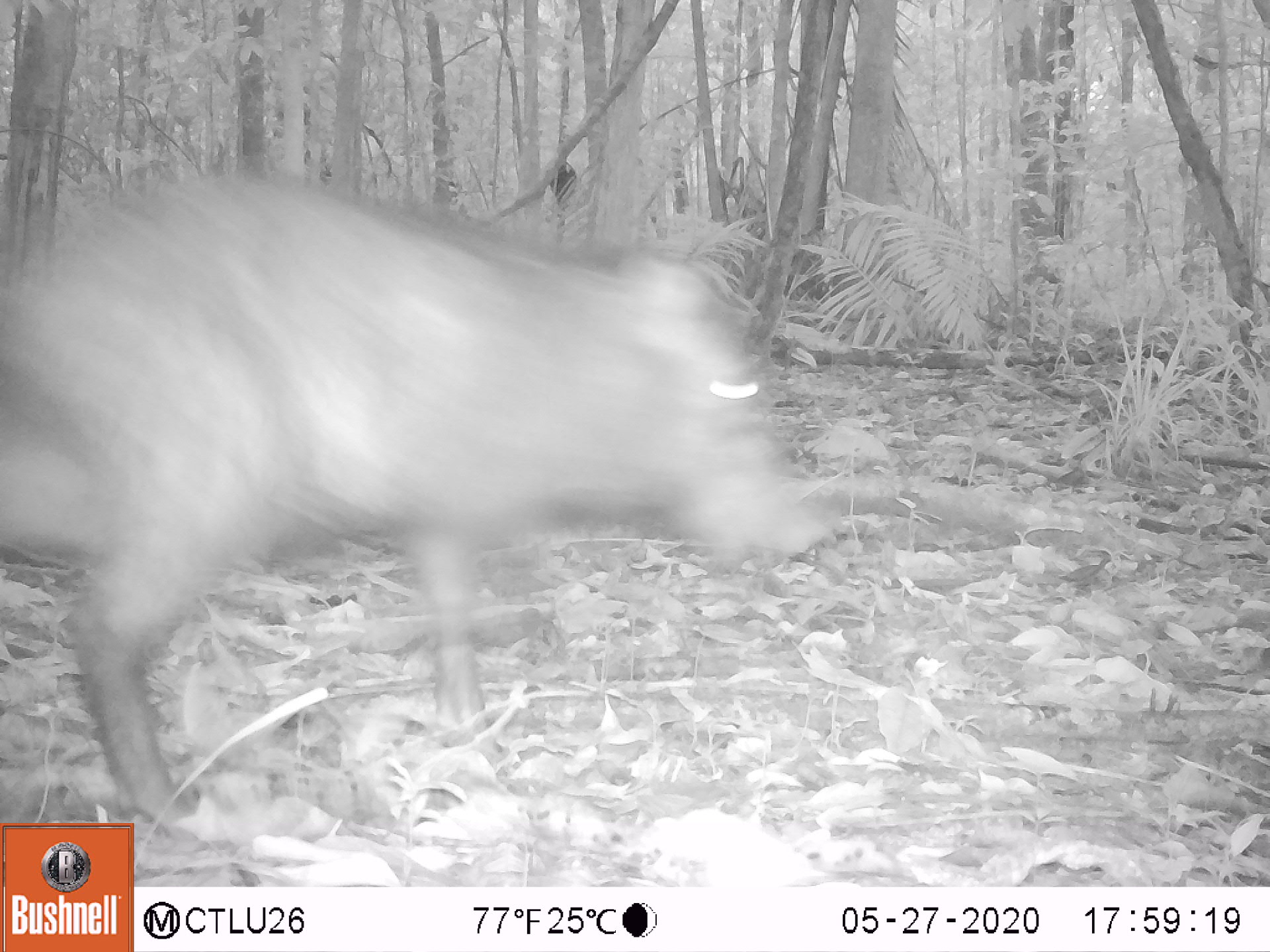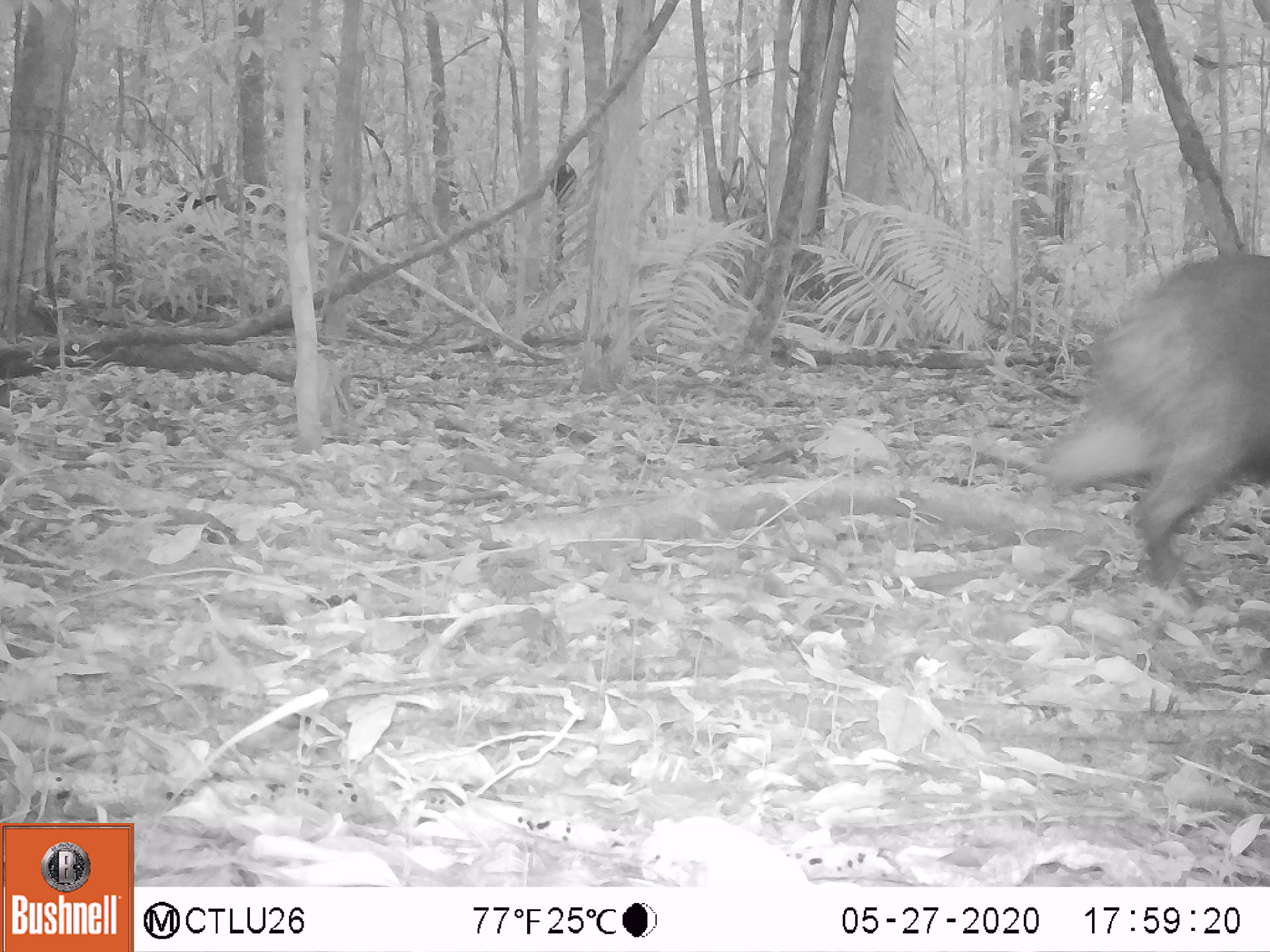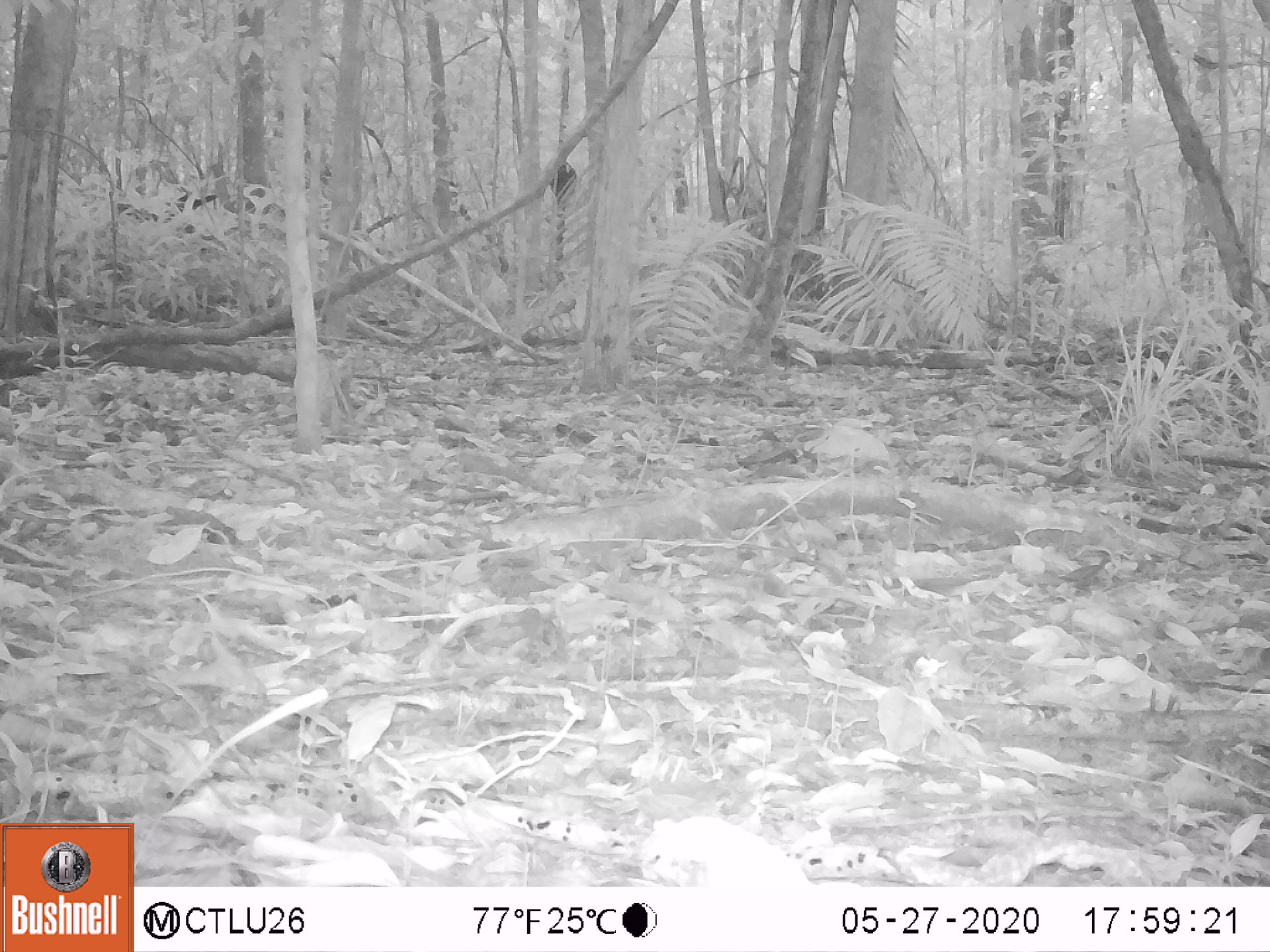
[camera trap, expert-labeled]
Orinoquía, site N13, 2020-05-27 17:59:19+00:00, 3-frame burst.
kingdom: Animalia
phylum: Chordata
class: Mammalia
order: Artiodactyla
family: Tayassuidae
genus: Pecari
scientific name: Pecari tajacu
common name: collared peccary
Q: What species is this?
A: Collared peccary (Pecari tajacu).